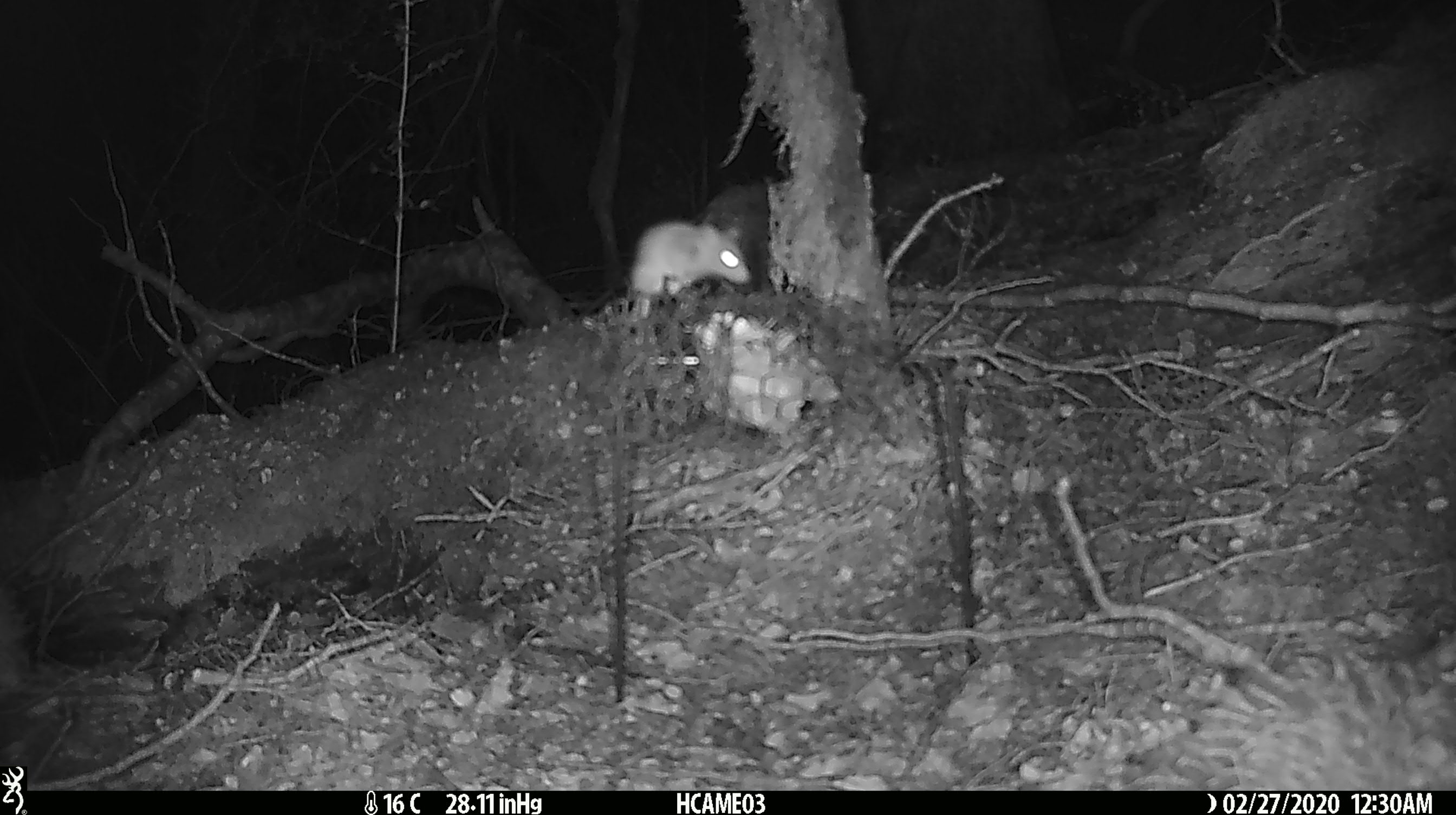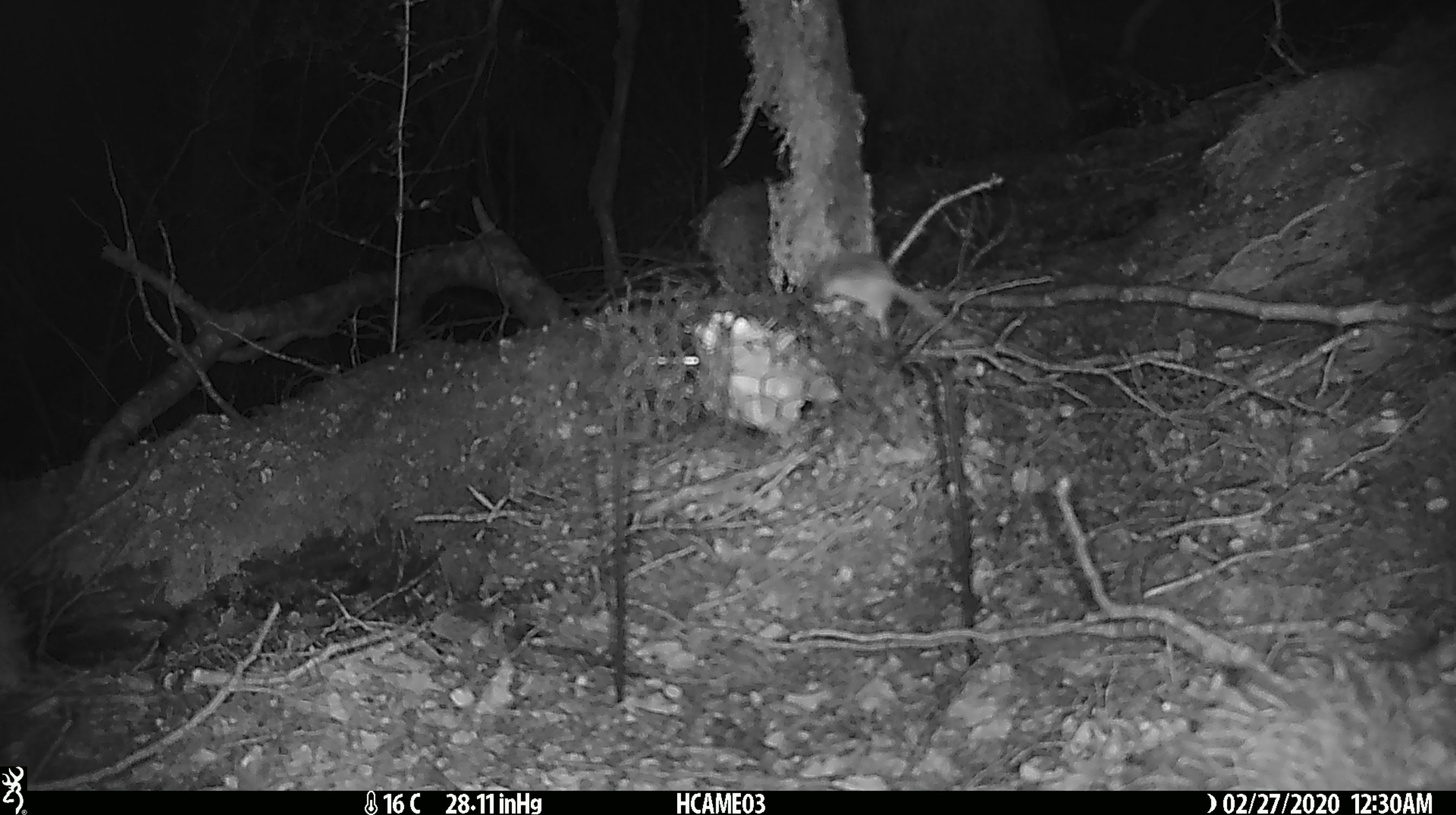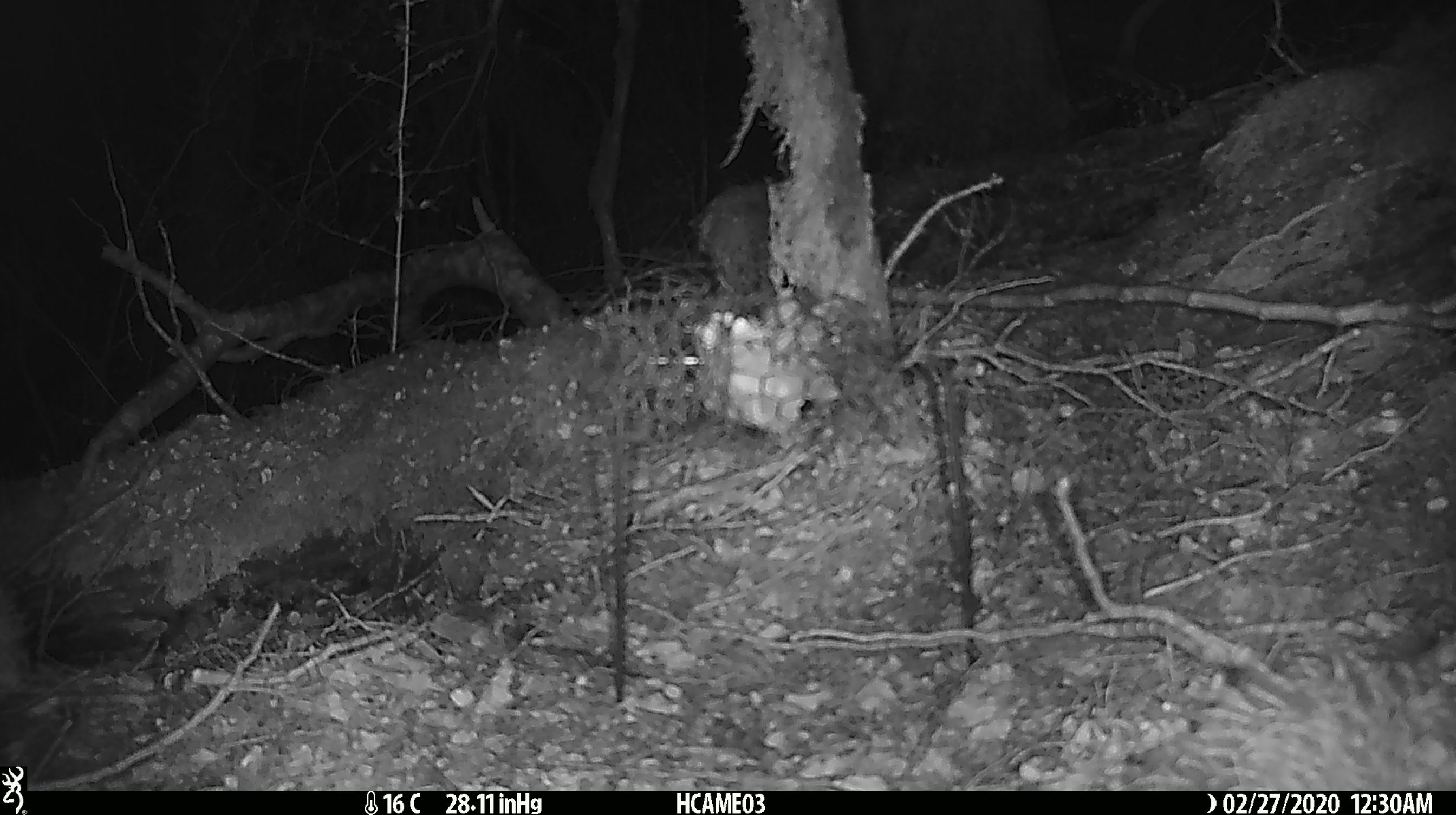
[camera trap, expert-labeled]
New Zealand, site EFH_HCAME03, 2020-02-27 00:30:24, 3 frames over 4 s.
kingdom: Animalia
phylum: Chordata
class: Mammalia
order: Rodentia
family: Muridae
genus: Mus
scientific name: Mus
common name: mouse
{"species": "mouse (Mus)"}